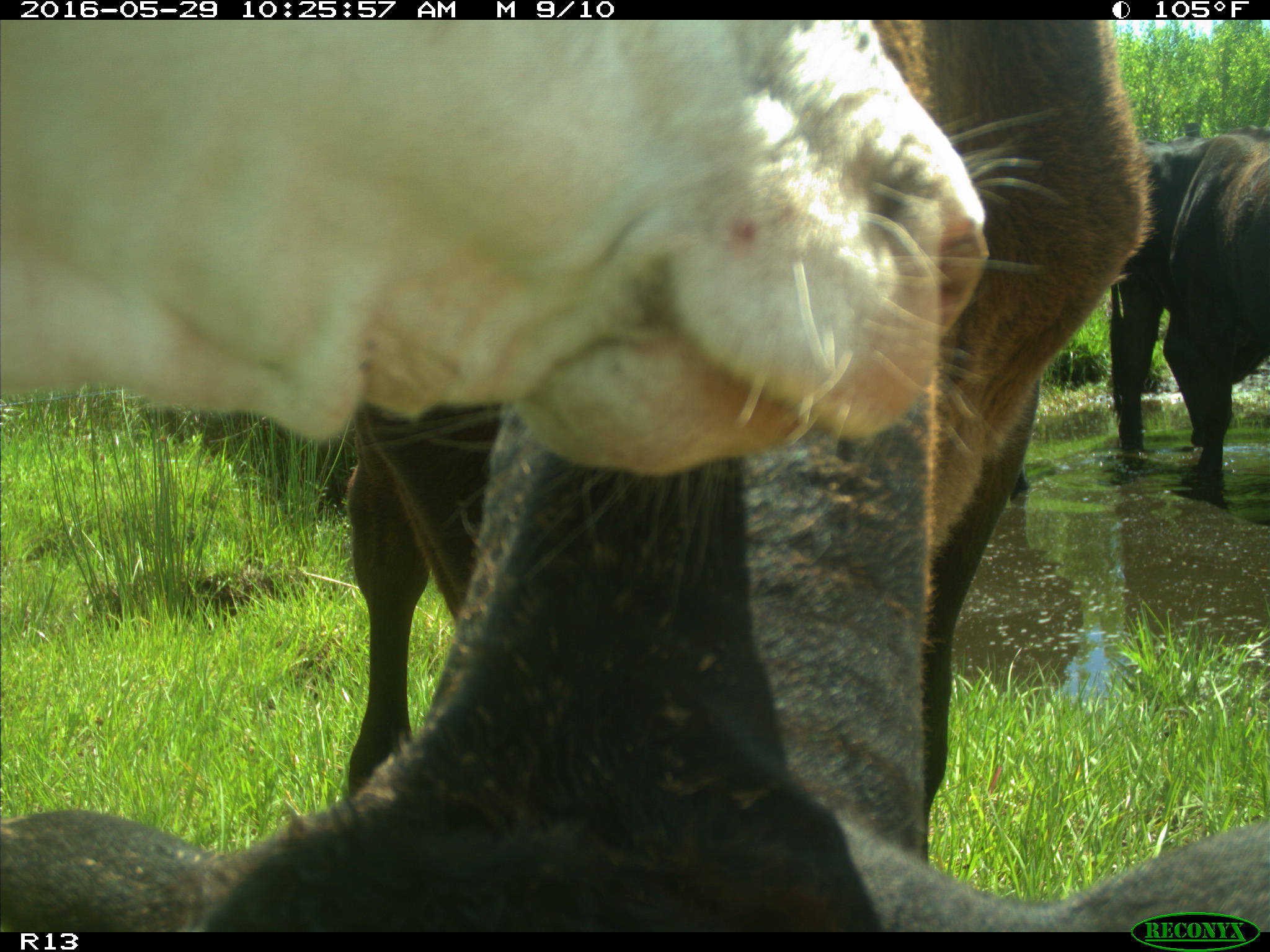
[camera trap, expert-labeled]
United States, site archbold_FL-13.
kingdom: Animalia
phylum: Chordata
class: Mammalia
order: Artiodactyla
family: Bovidae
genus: Bos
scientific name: Bos taurus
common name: domestic cow